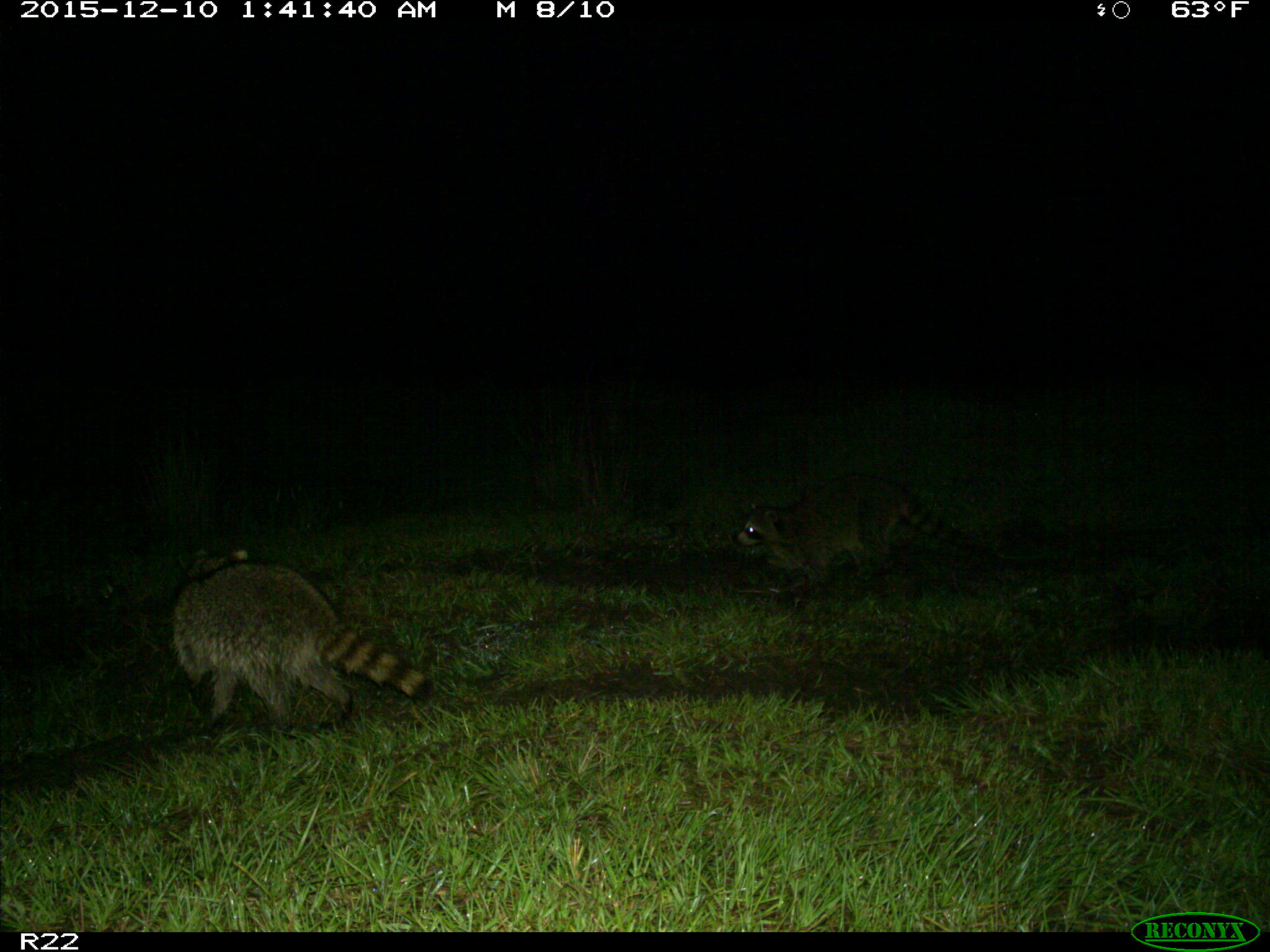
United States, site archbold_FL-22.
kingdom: Animalia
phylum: Chordata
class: Mammalia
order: Carnivora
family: Procyonidae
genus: Procyon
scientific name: Procyon lotor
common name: common raccoon